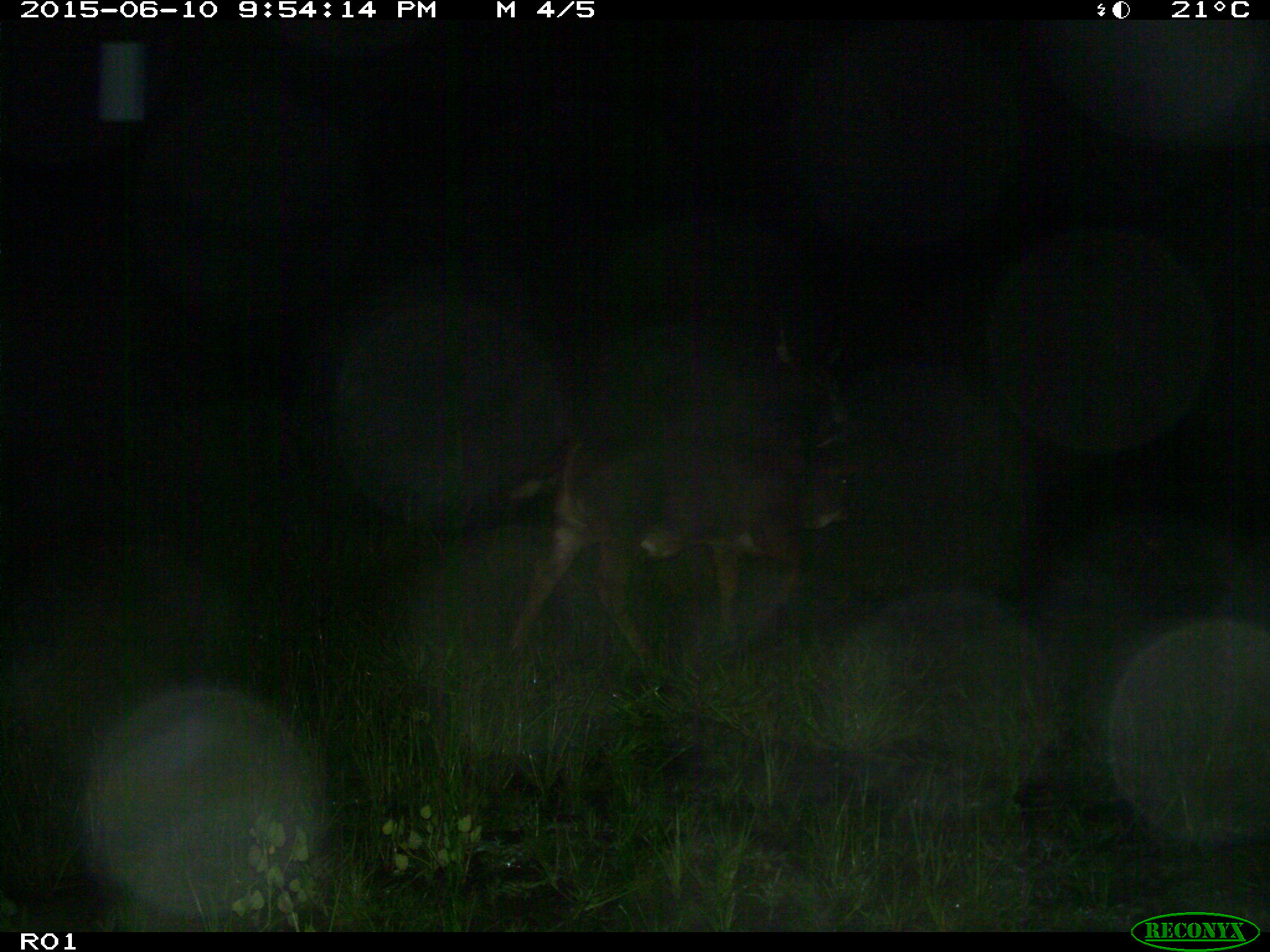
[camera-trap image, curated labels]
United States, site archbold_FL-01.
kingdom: Animalia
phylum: Chordata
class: Mammalia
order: Artiodactyla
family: Bovidae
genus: Bos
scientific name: Bos taurus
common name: domestic cow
Bos taurus (domestic cow).